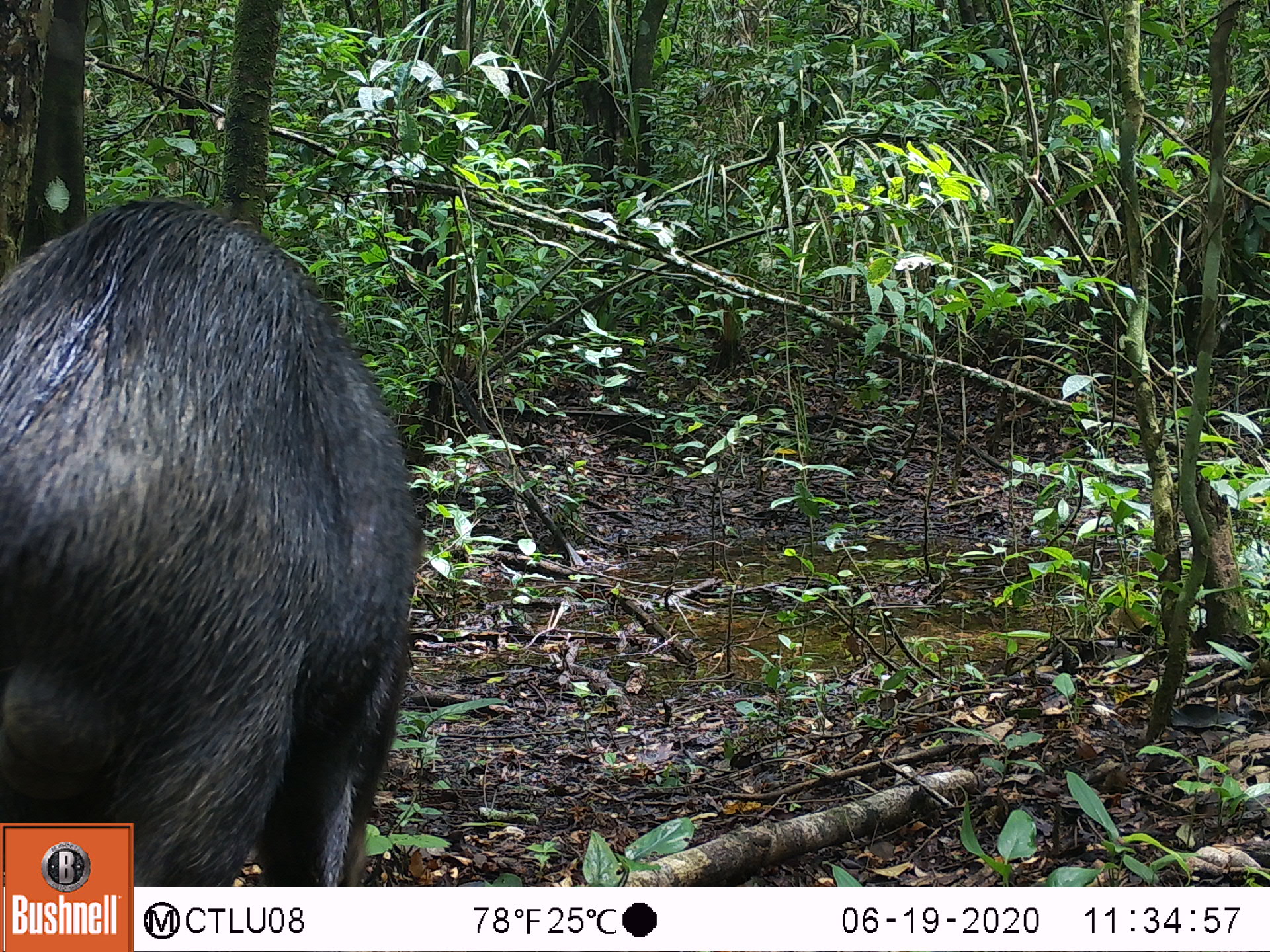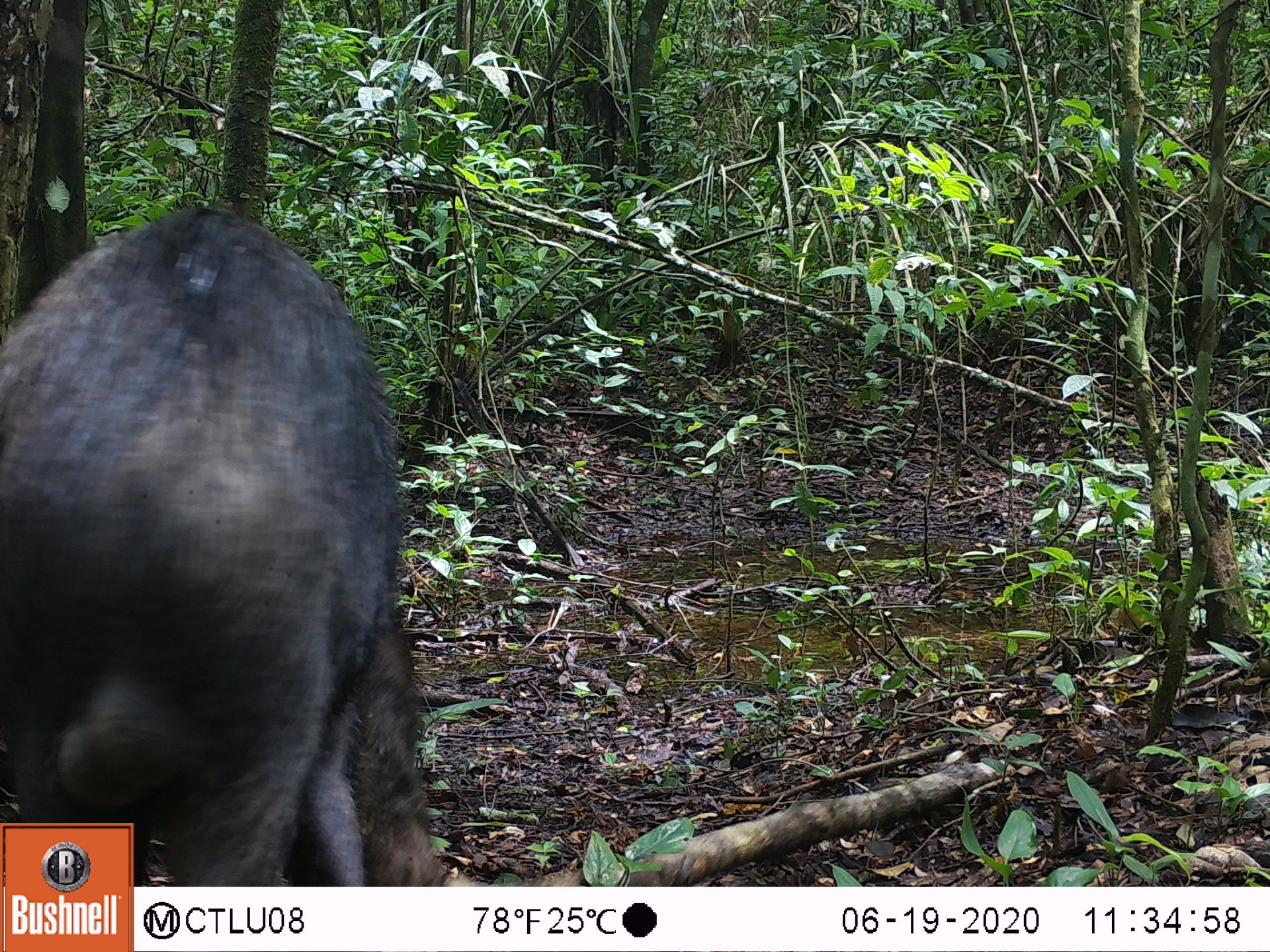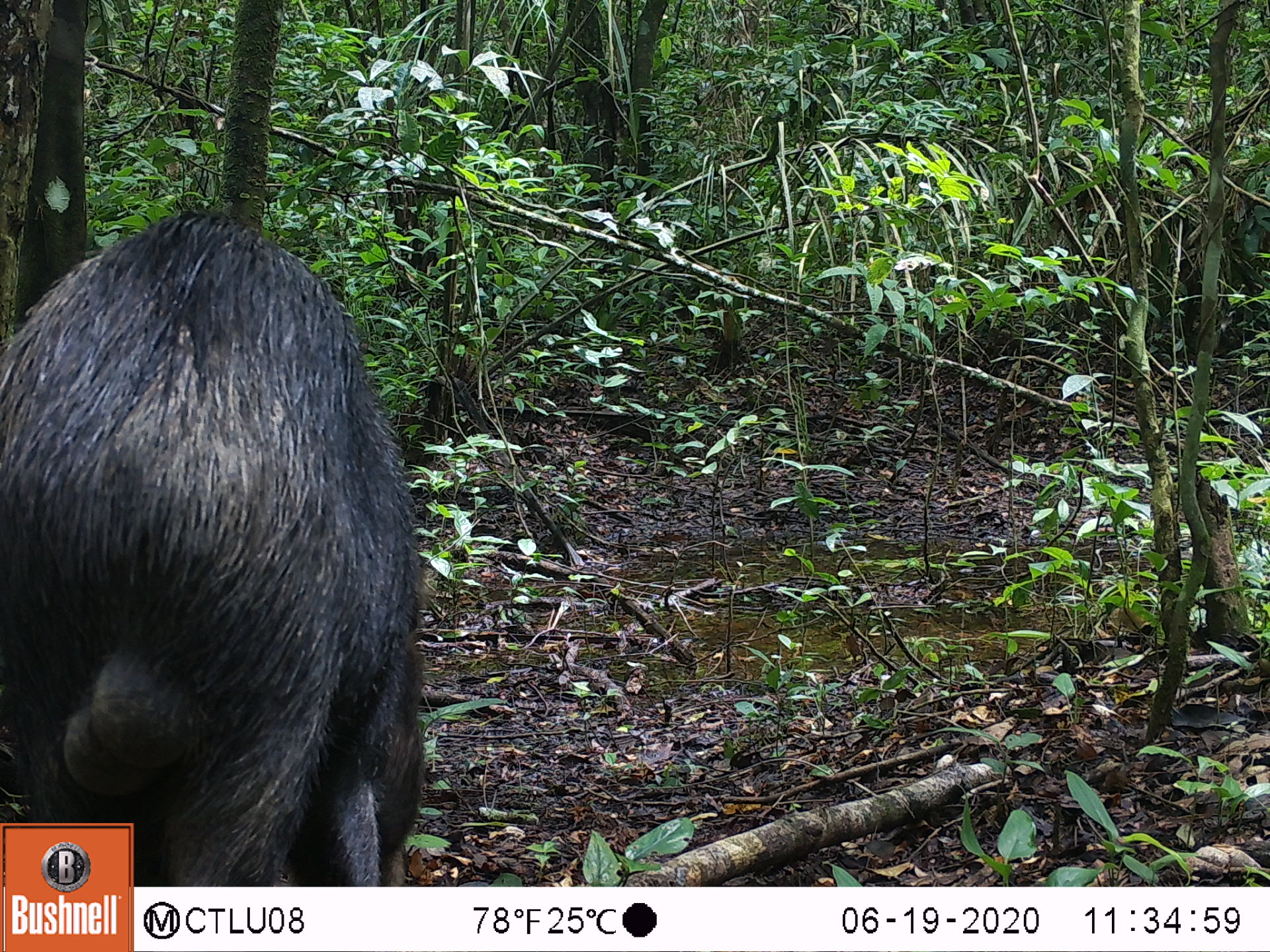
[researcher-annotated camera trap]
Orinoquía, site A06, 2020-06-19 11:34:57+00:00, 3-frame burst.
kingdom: Animalia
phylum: Chordata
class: Mammalia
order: Artiodactyla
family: Tayassuidae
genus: Tayassu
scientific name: Tayassu pecari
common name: white-lipped peccary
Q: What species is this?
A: White-lipped peccary (Tayassu pecari).